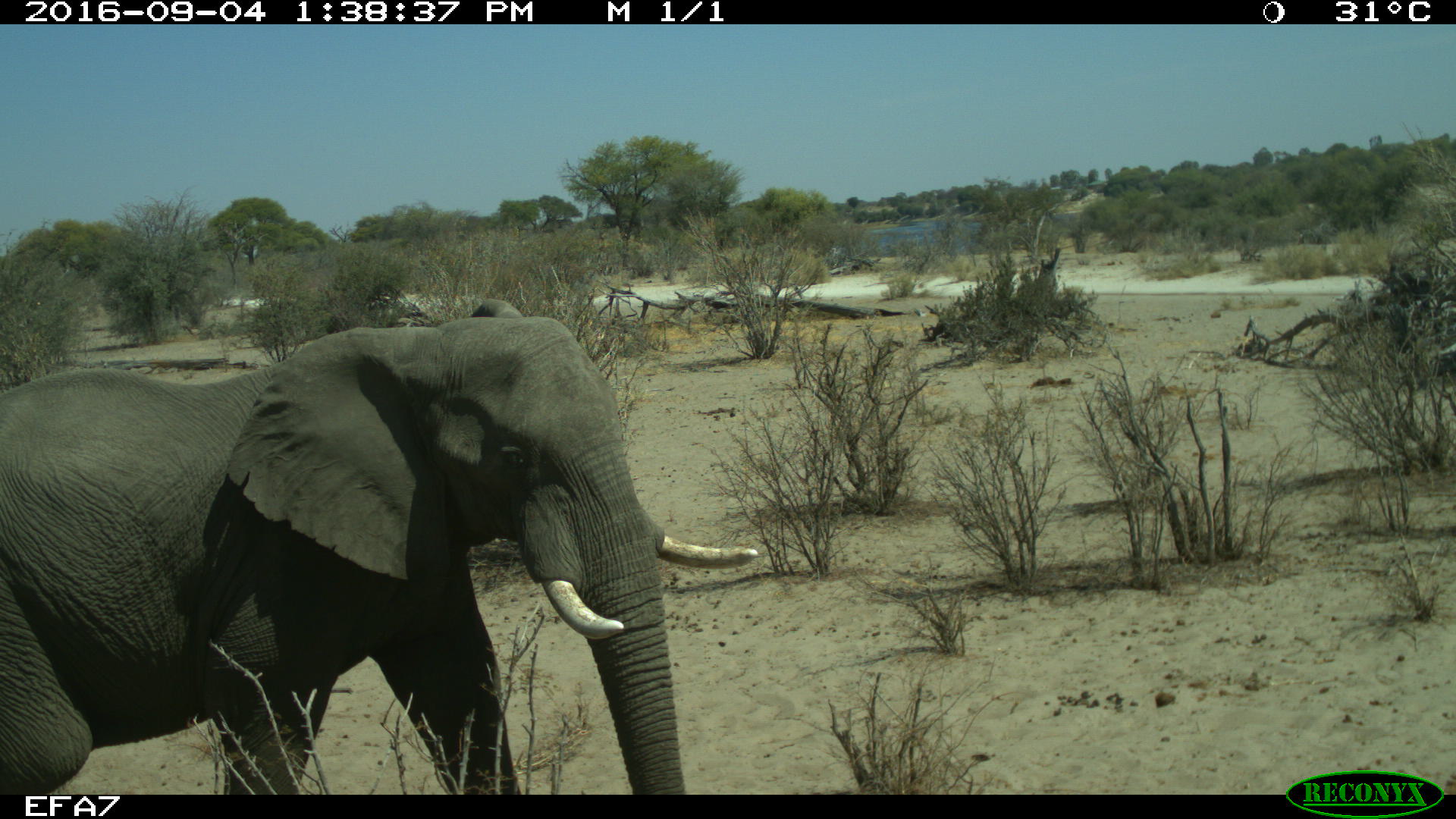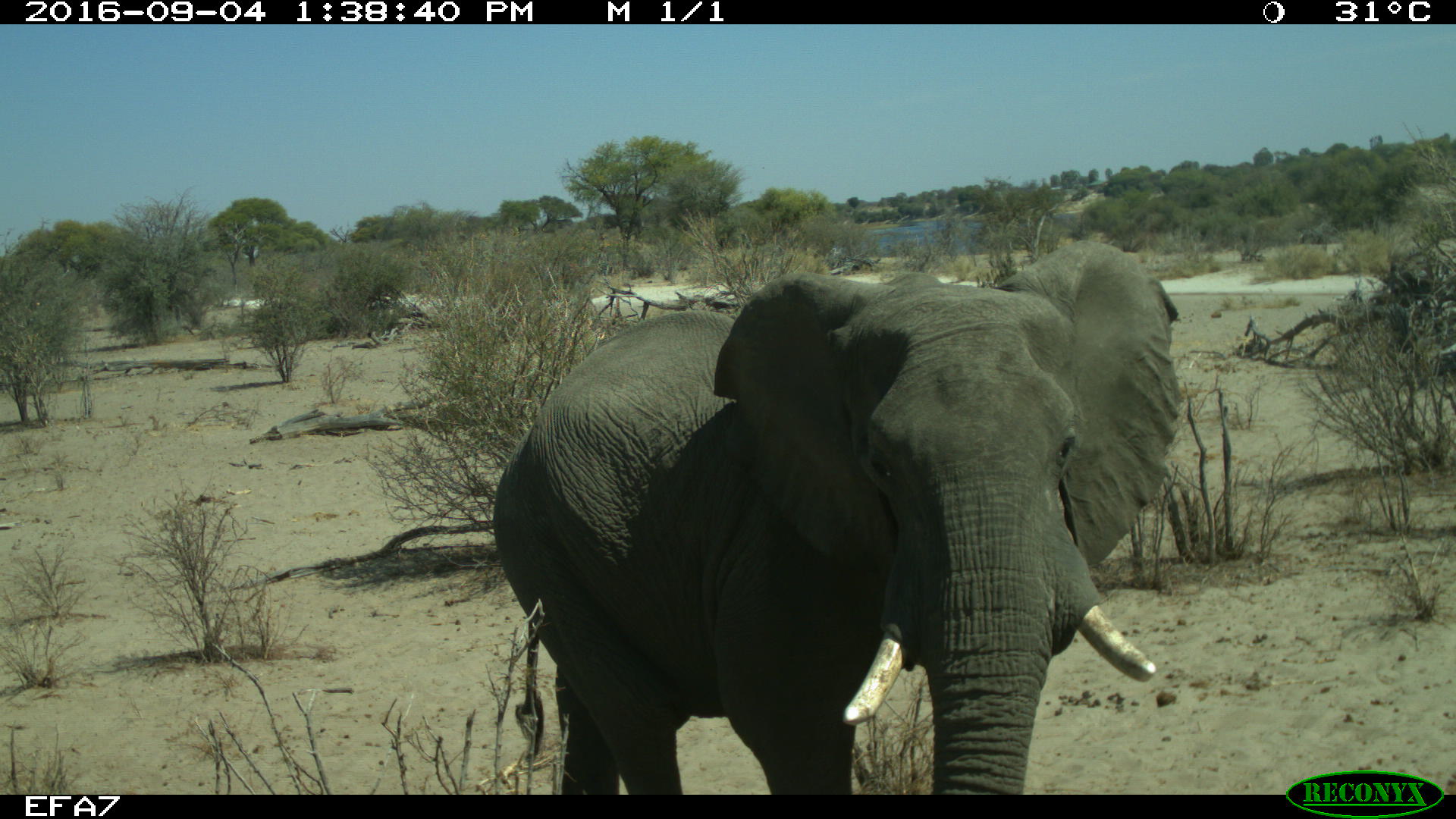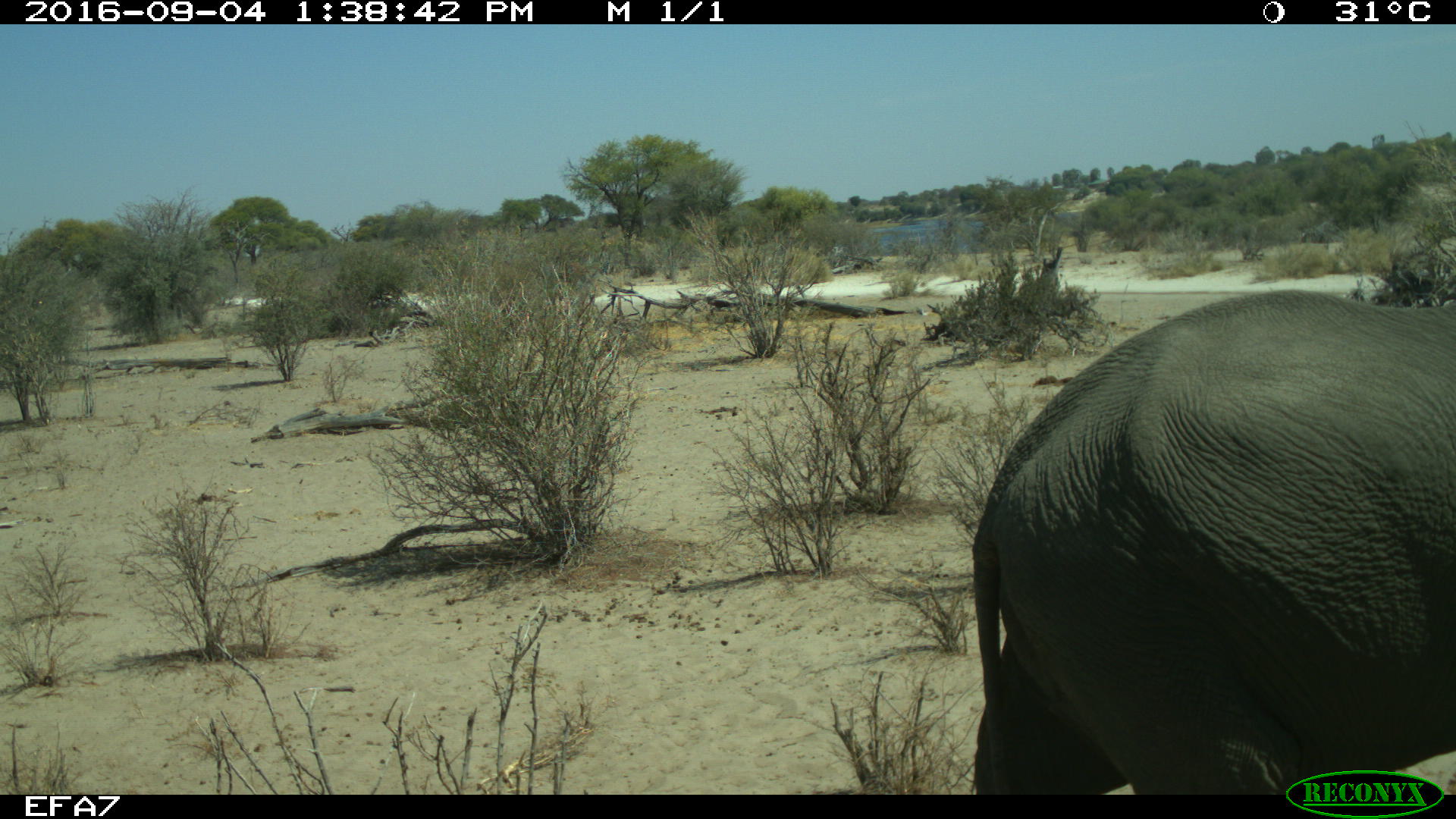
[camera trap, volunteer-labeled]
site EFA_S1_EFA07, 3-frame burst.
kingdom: Animalia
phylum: Chordata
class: Mammalia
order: Proboscidea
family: Elephantidae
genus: Loxodonta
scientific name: Loxodonta africana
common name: african bush elephant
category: elephant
Elephant (african bush elephant) (Loxodonta africana), count 1. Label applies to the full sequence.